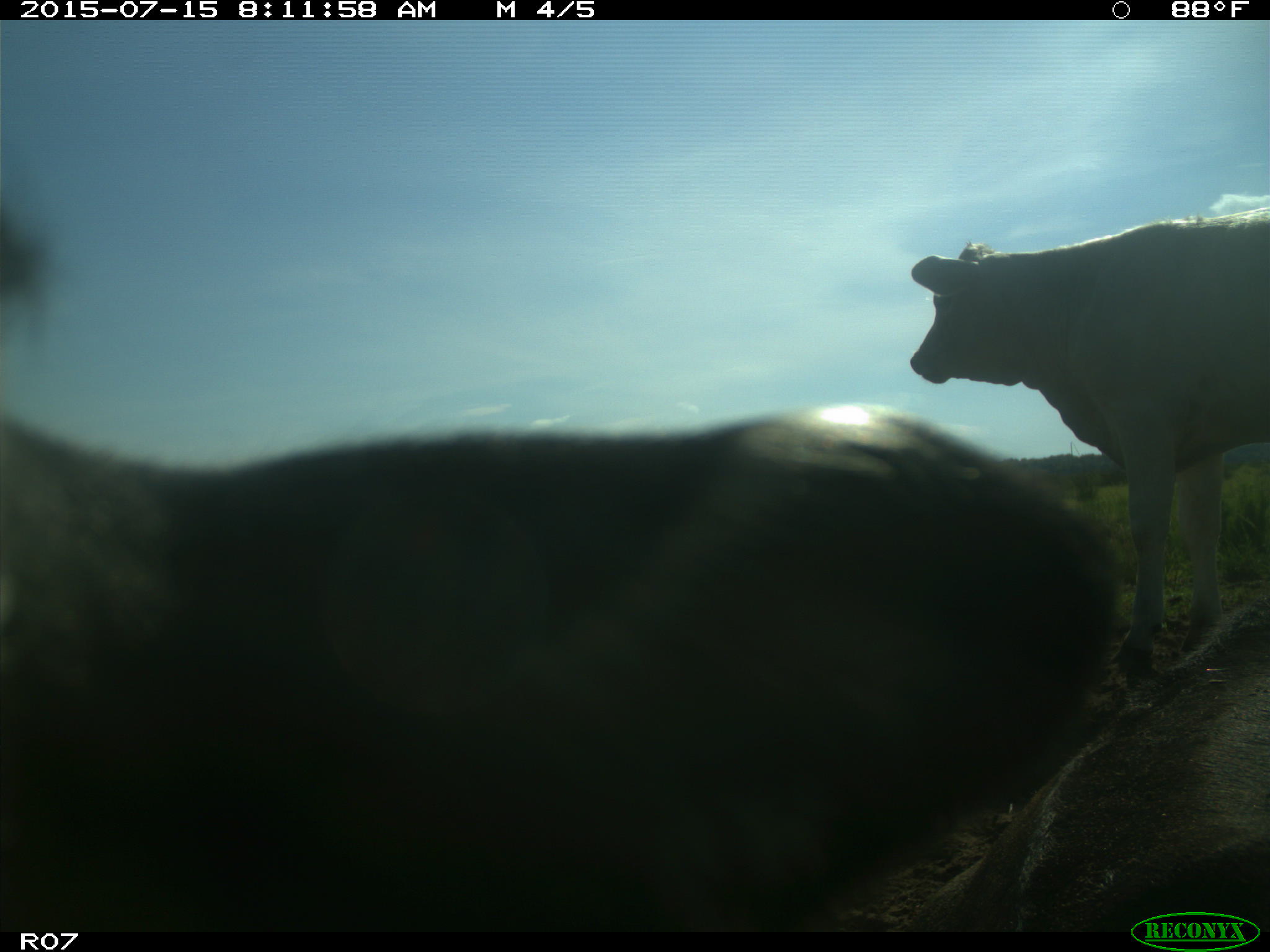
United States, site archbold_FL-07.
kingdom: Animalia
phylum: Chordata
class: Mammalia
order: Artiodactyla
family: Bovidae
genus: Bos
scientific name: Bos taurus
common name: domestic cow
Bos taurus (domestic cow).